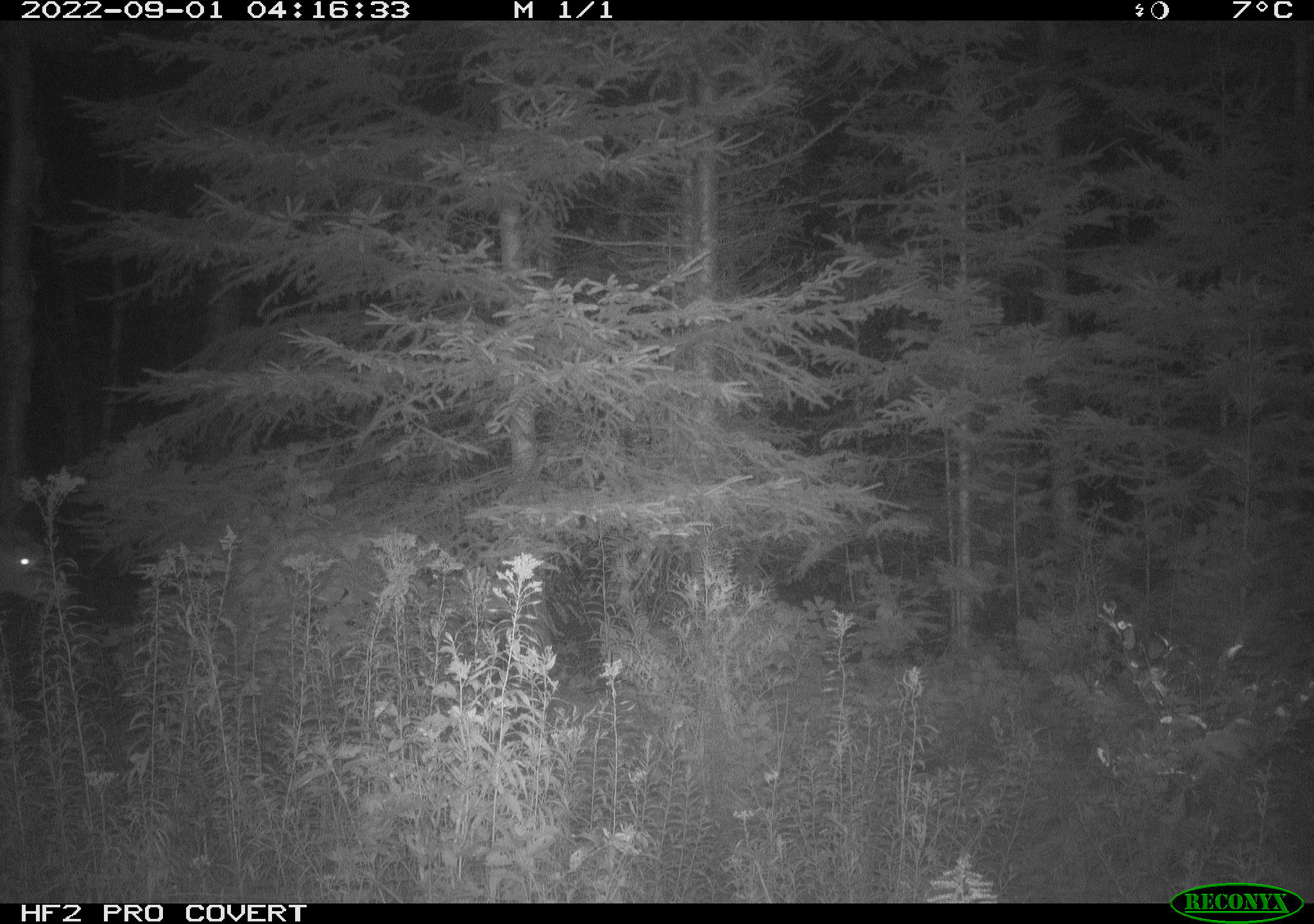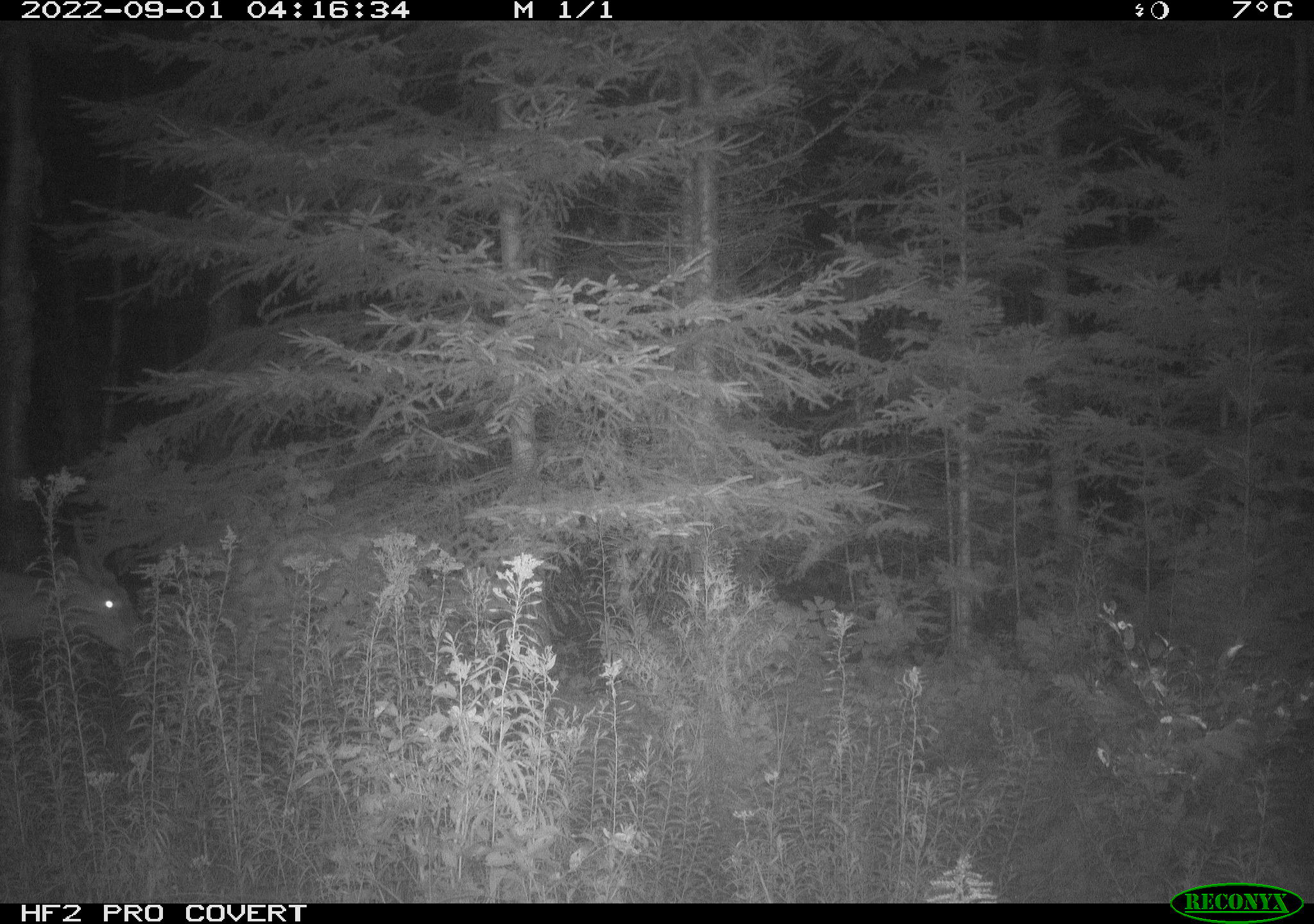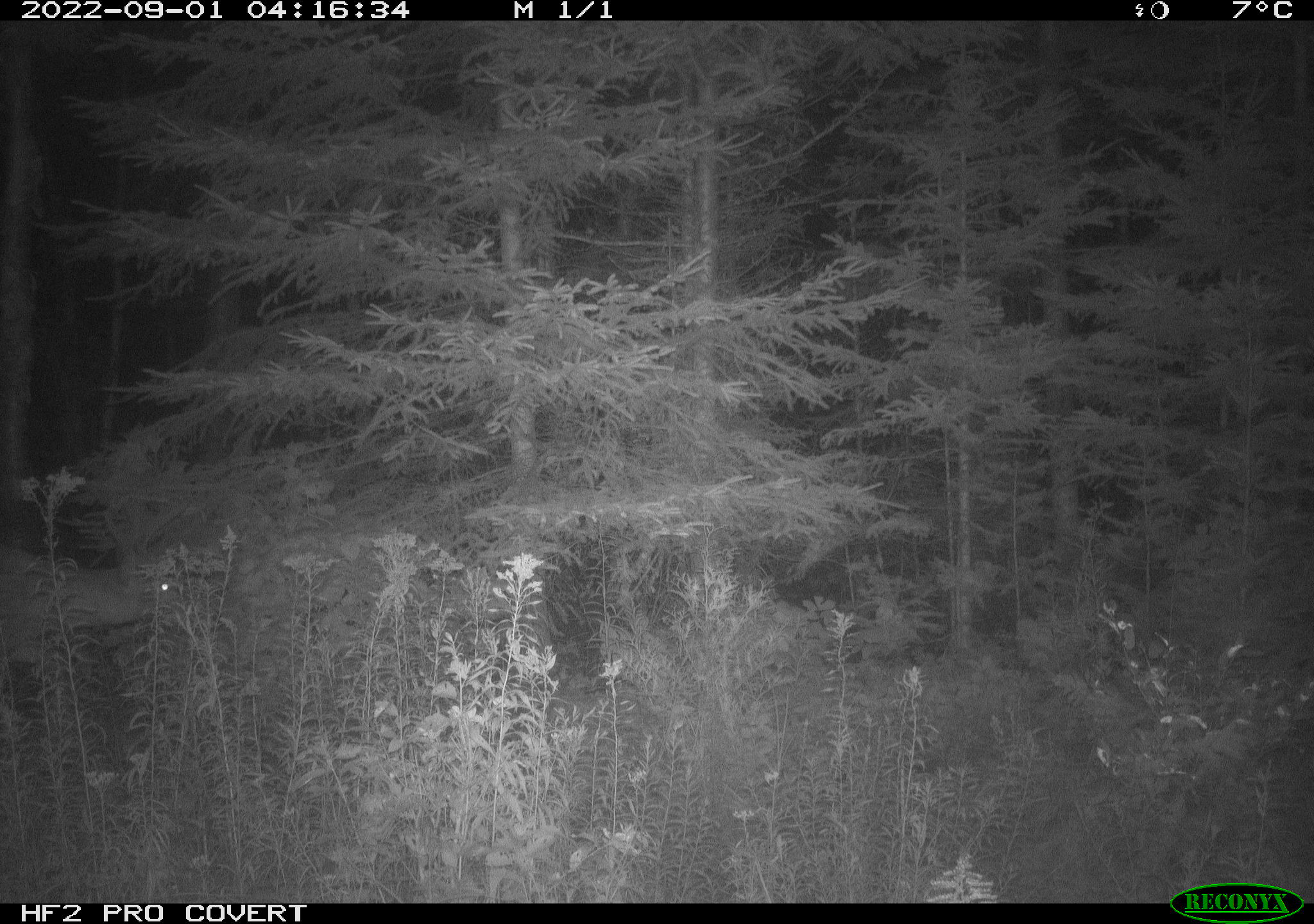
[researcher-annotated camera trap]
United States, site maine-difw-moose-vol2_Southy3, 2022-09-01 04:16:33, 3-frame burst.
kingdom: Animalia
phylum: Chordata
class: Mammalia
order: Artiodactyla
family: Cervidae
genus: Odocoileus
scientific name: Odocoileus virginianus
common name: white-tailed deer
White-tailed deer (Odocoileus virginianus).